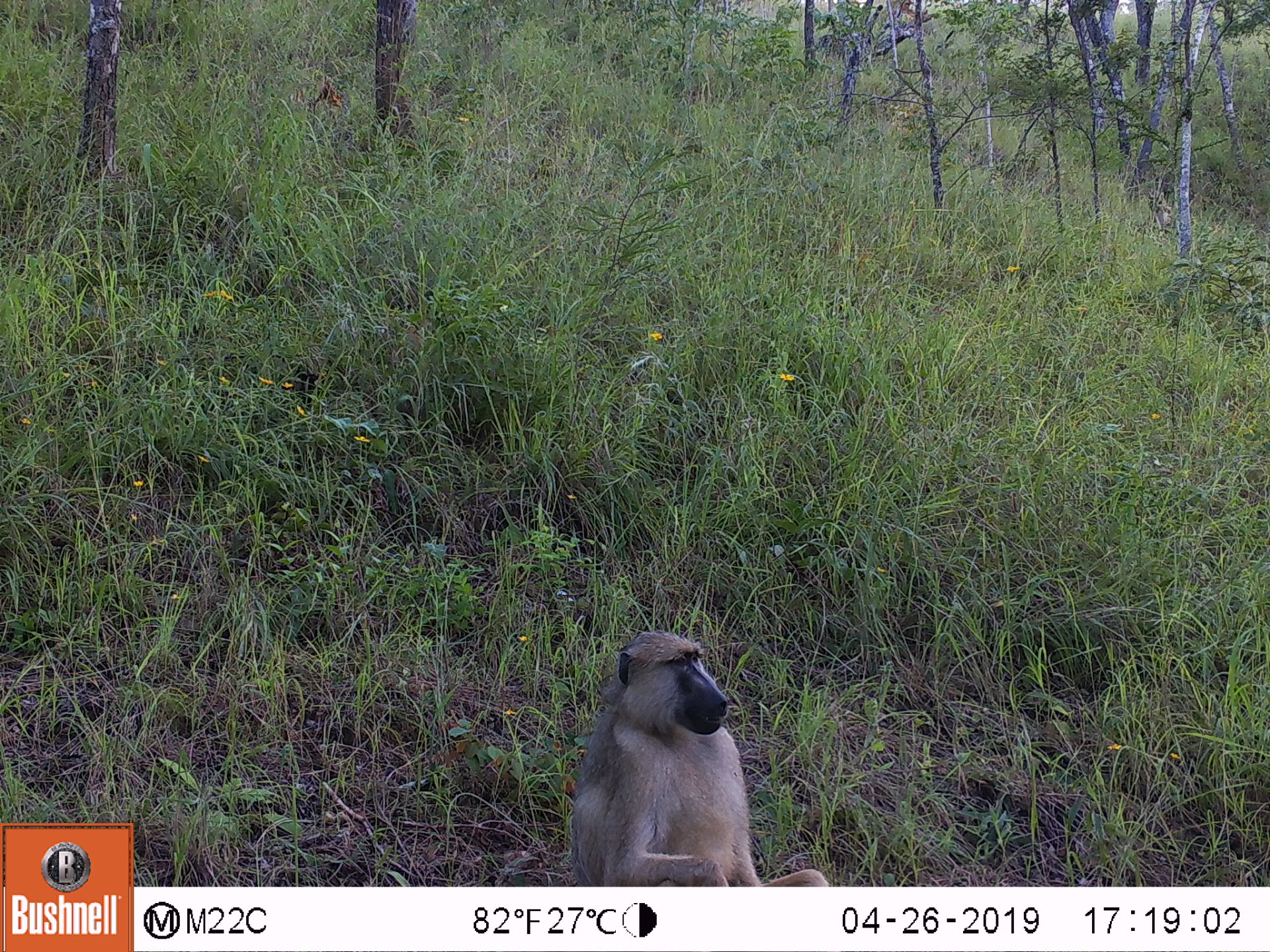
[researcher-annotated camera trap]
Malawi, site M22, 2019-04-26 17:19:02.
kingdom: Animalia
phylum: Chordata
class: Mammalia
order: Primates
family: Cercopithecidae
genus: Papio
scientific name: Papio cynocephalus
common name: yellow baboon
Yellow baboon (Papio cynocephalus), count 1.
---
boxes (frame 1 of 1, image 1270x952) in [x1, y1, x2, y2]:
yellow baboon: [547, 608, 841, 884]